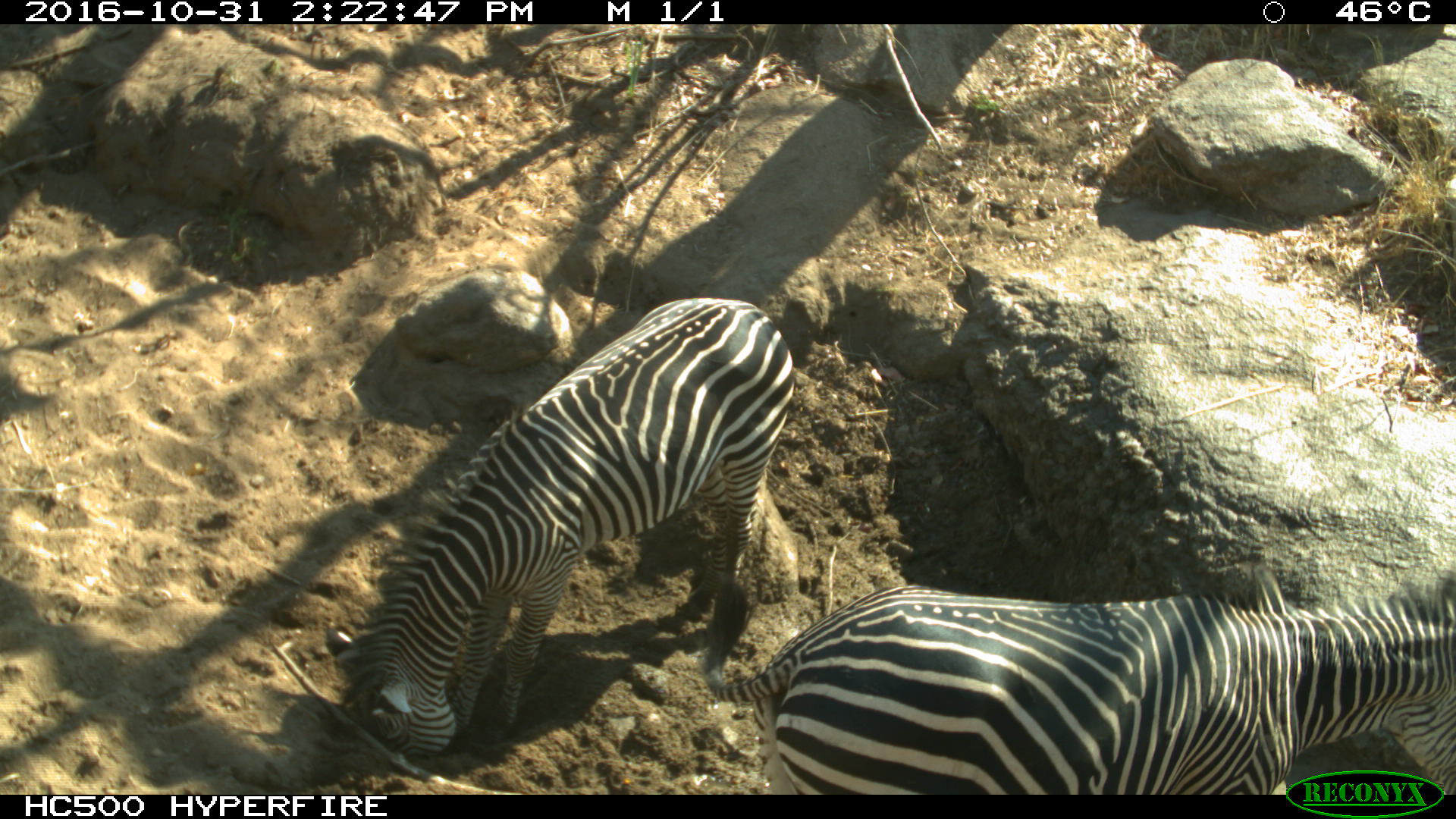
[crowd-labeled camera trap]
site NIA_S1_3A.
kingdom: Animalia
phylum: Chordata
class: Mammalia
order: Perissodactyla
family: Equidae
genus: Equus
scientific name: Equus quagga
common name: plains zebra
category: zebraplains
Zebraplains (plains zebra) (Equus quagga), count 2. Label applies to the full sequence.